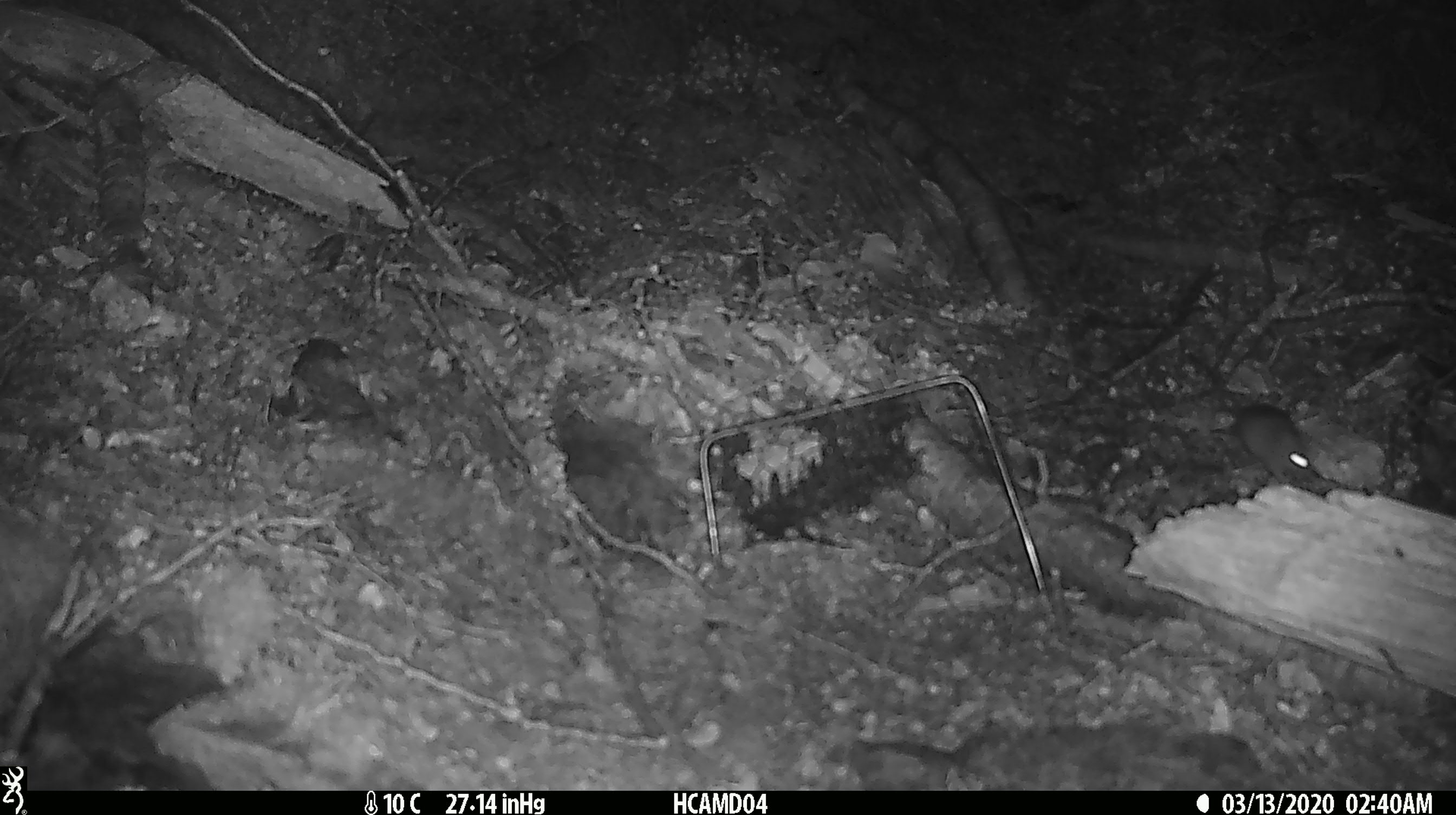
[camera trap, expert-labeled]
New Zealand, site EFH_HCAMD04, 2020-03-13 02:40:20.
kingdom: Animalia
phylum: Chordata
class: Mammalia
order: Rodentia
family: Muridae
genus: Mus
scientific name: Mus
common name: mouse